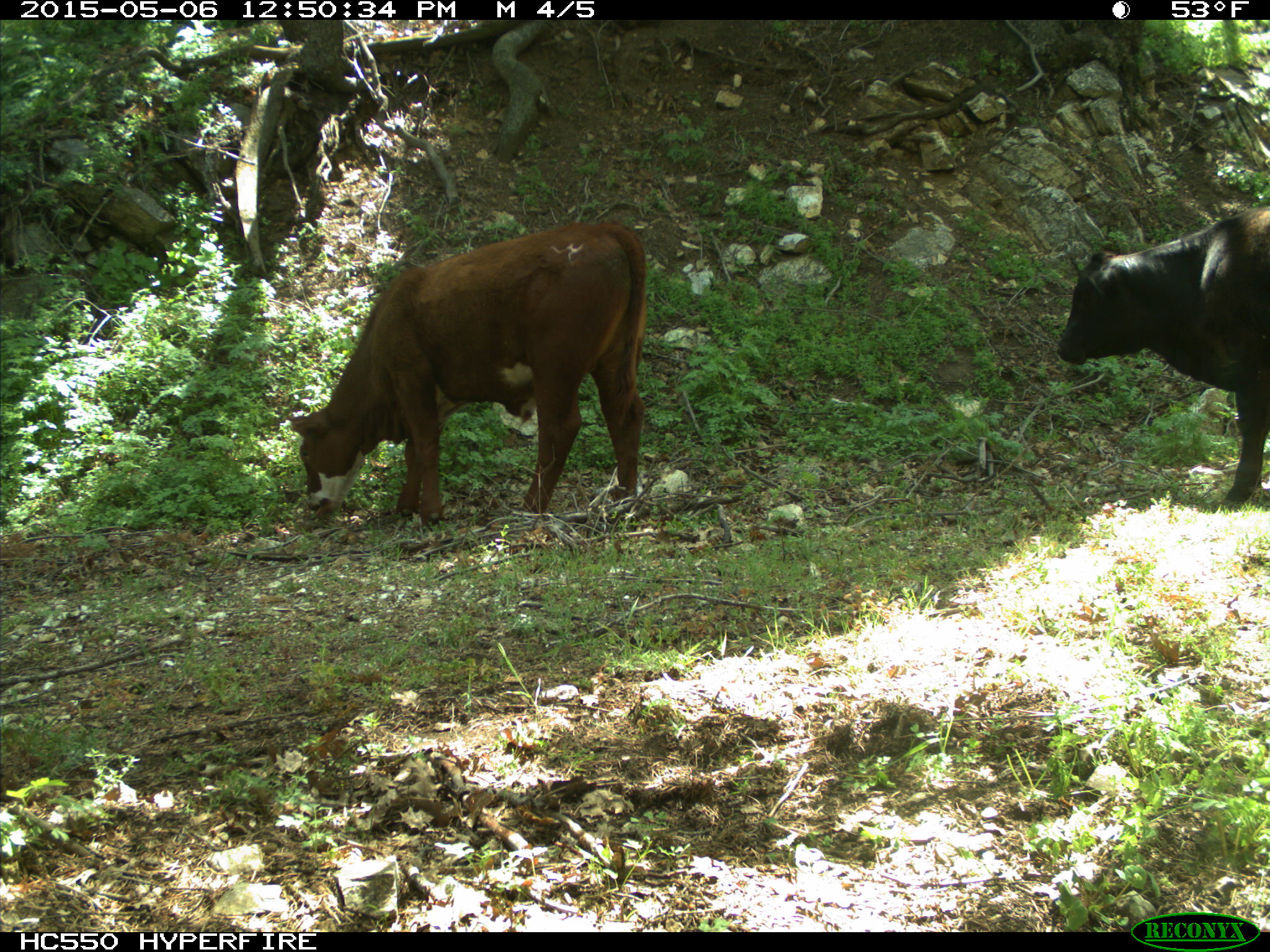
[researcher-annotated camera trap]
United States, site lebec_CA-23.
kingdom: Animalia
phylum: Chordata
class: Mammalia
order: Artiodactyla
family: Bovidae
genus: Bos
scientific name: Bos taurus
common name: domestic cow